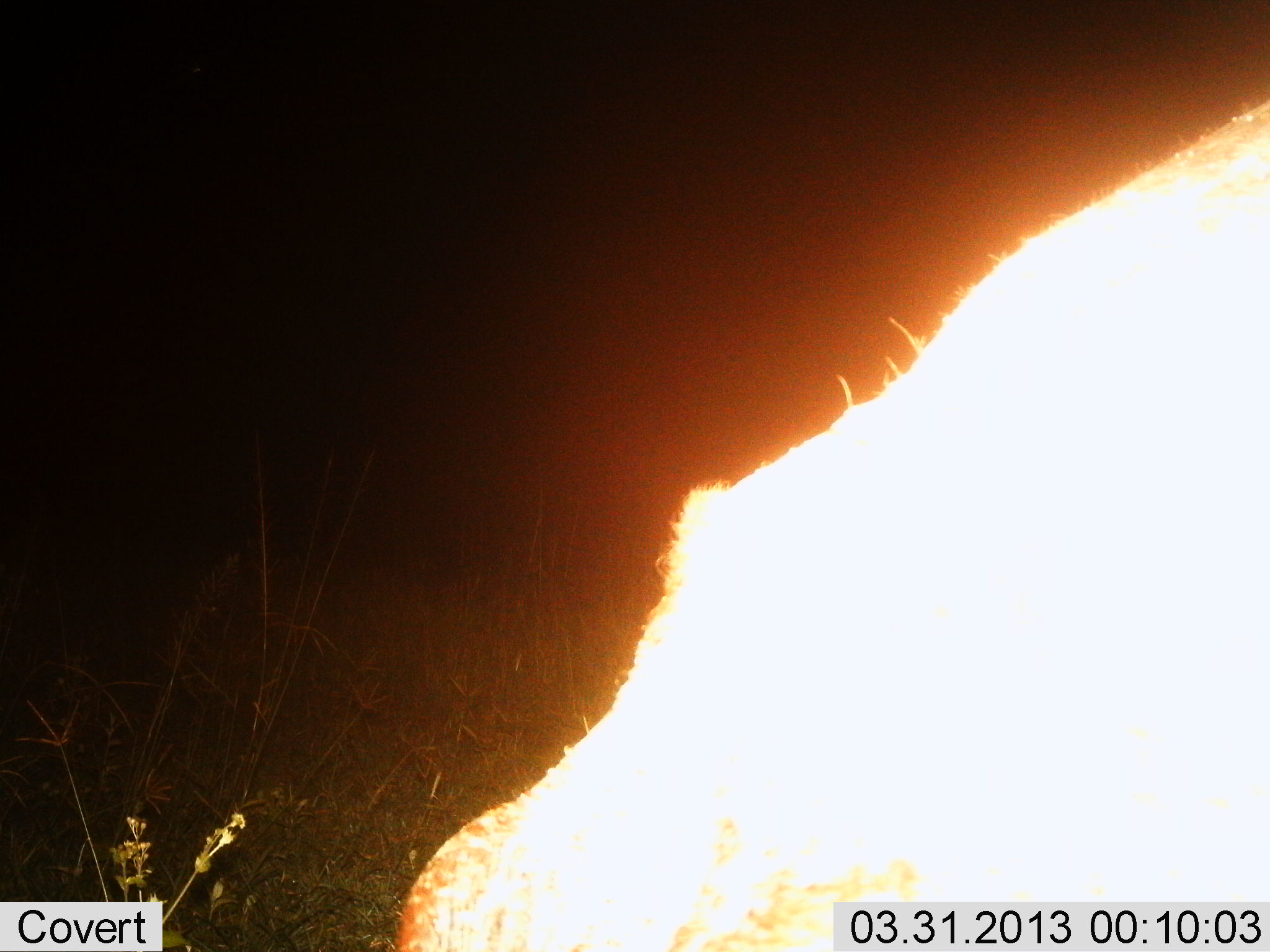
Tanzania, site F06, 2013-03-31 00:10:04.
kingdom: Animalia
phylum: Chordata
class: Mammalia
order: Carnivora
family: Hyaenidae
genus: Crocuta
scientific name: Crocuta crocuta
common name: spotted hyena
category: hyenaspotted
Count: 1.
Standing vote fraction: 33%.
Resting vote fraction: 0%.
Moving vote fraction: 33%.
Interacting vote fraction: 0%.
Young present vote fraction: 0%.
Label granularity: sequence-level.